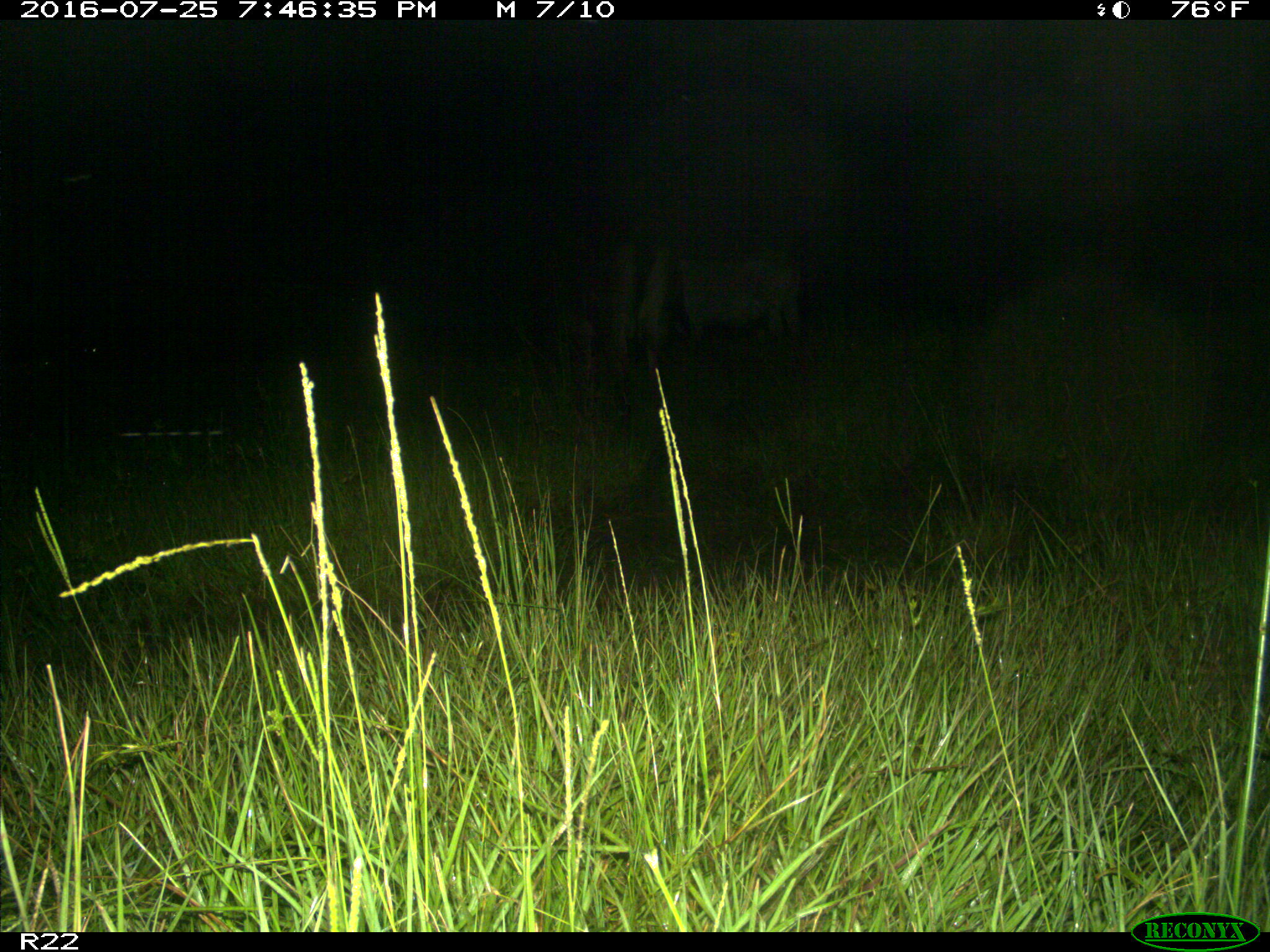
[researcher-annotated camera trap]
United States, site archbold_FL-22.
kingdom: Animalia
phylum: Chordata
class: Mammalia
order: Artiodactyla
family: Bovidae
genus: Bos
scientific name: Bos taurus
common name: domestic cow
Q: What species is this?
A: Bos taurus (domestic cow).